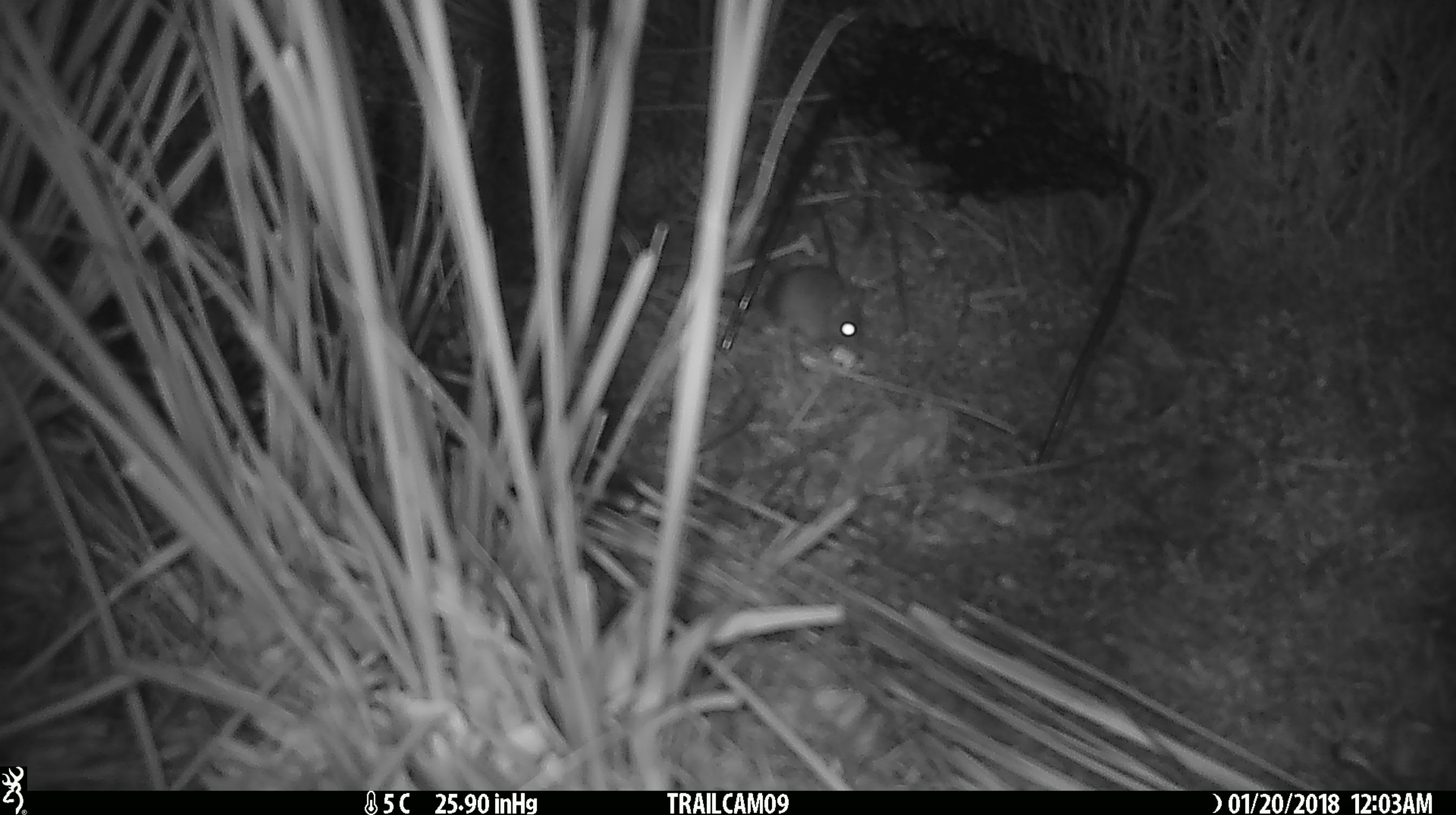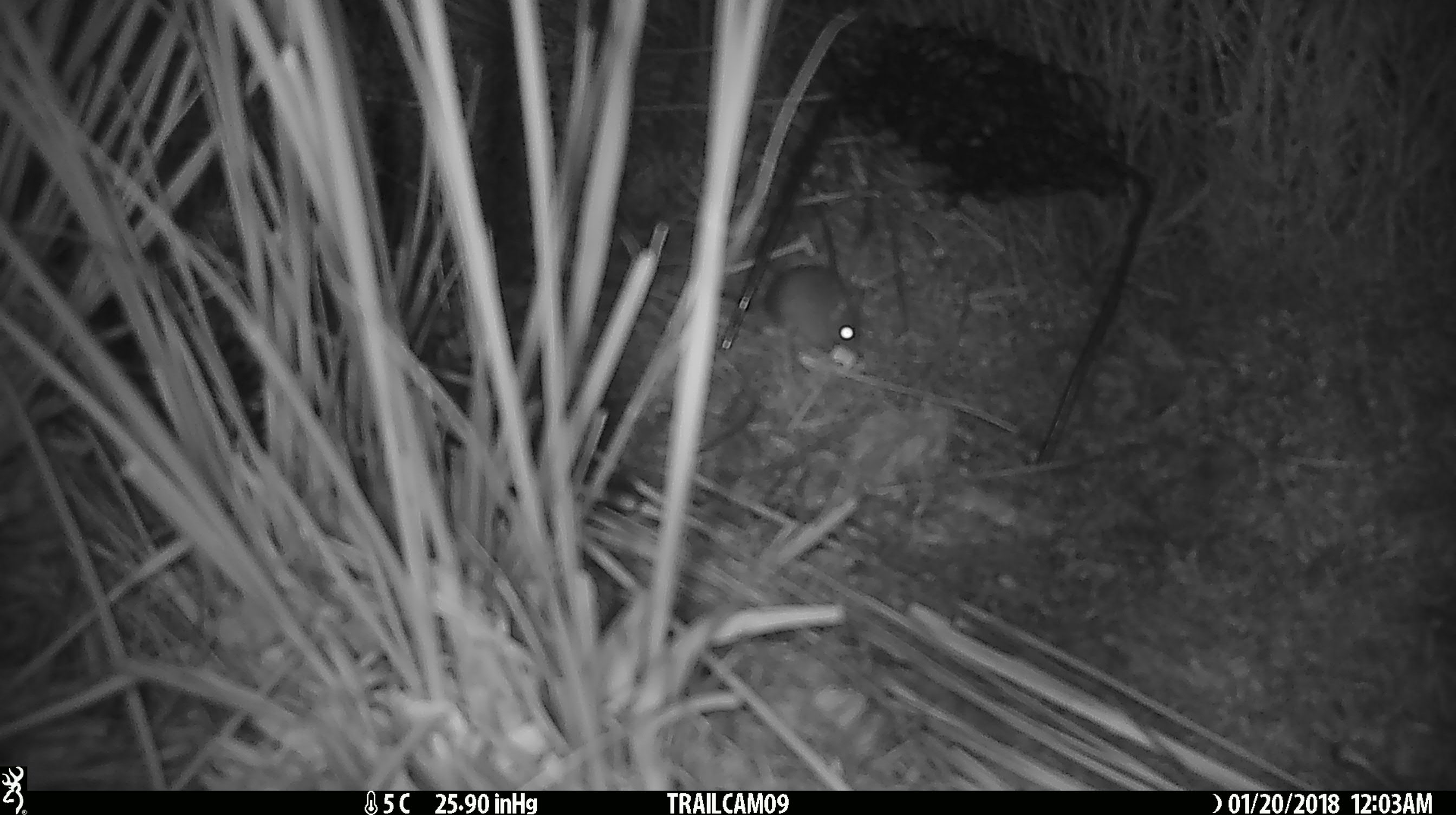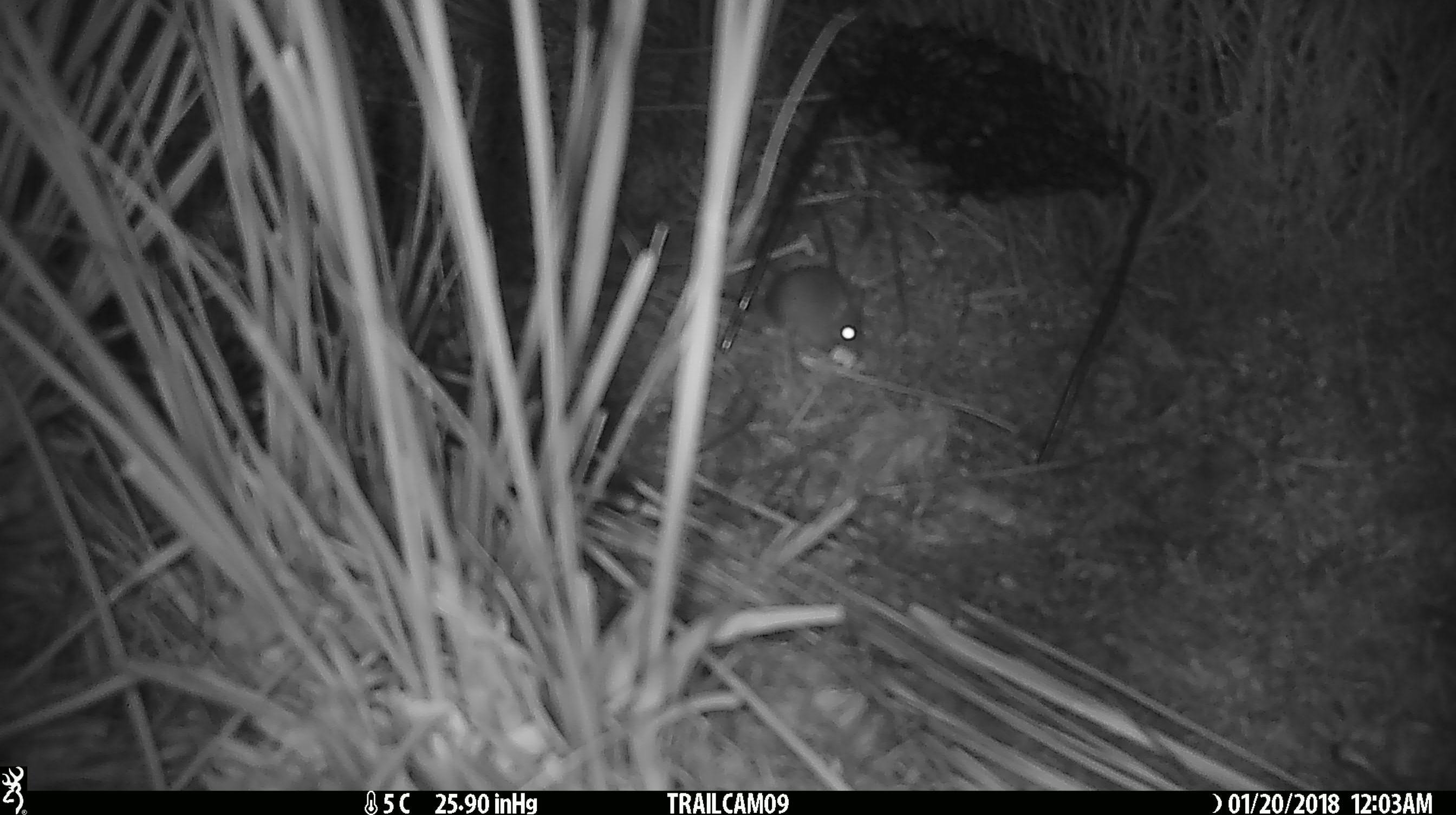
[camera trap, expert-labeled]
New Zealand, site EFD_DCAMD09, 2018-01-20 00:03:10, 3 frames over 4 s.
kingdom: Animalia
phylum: Chordata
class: Mammalia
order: Rodentia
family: Muridae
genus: Mus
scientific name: Mus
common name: mouse